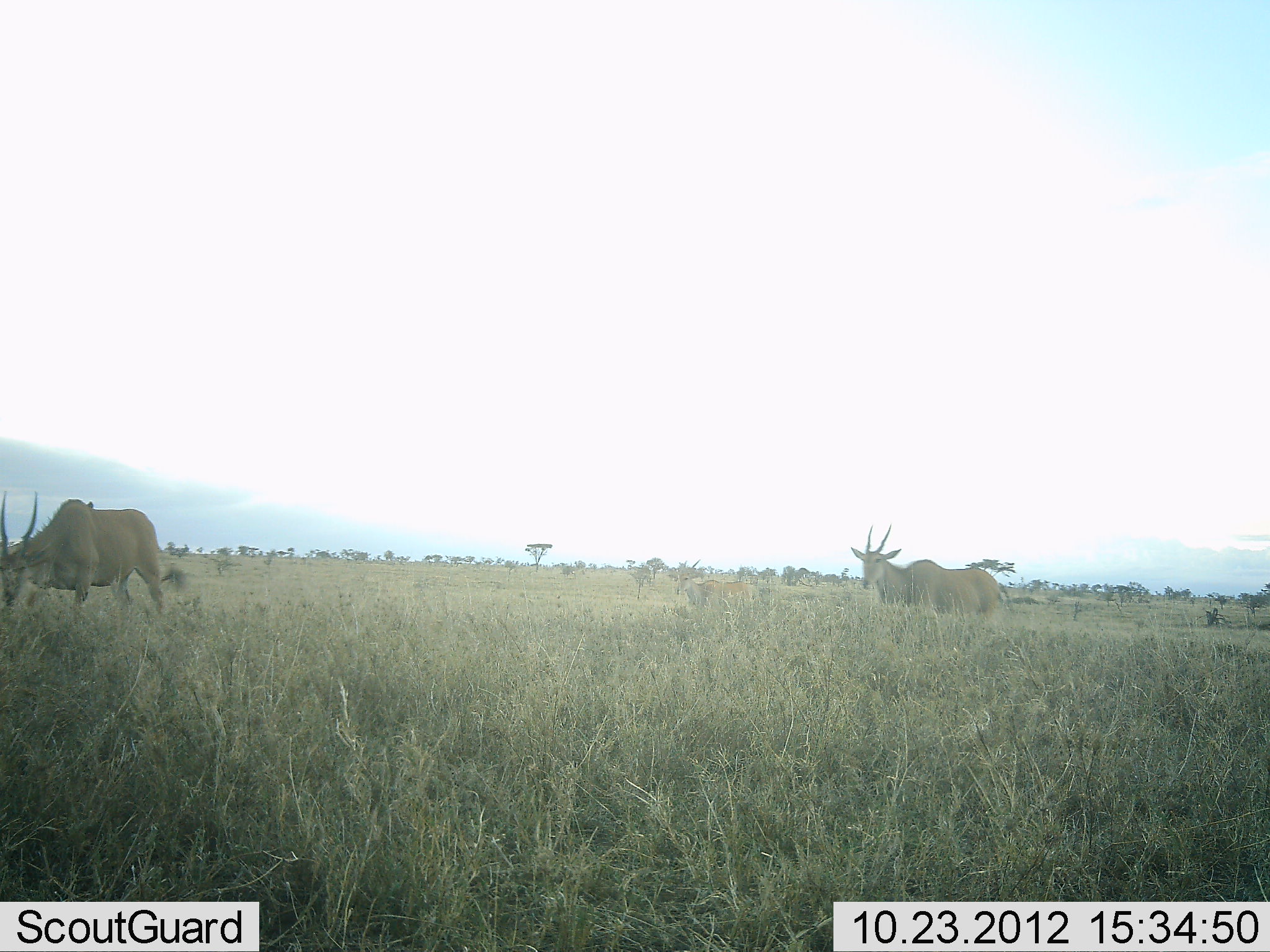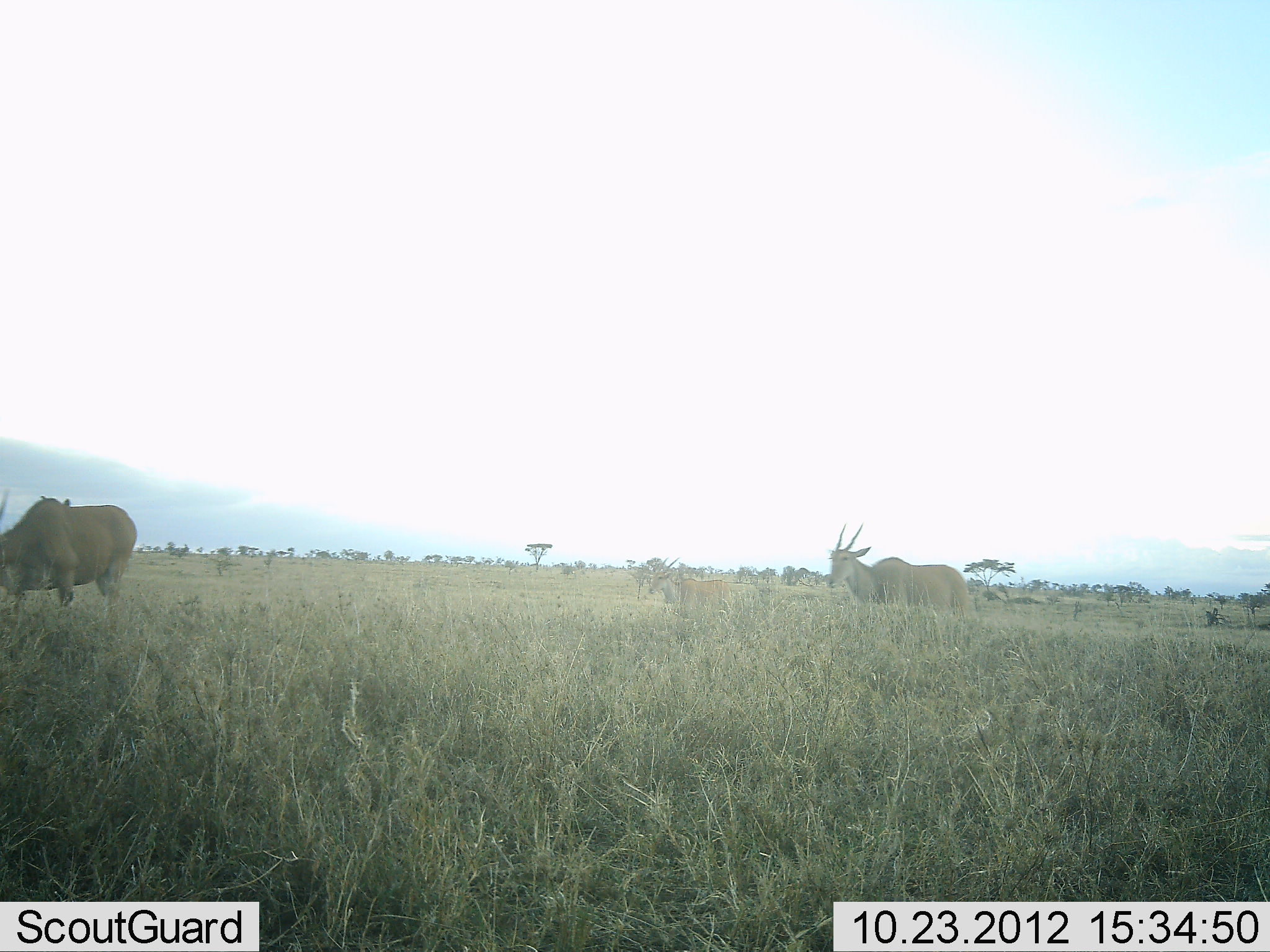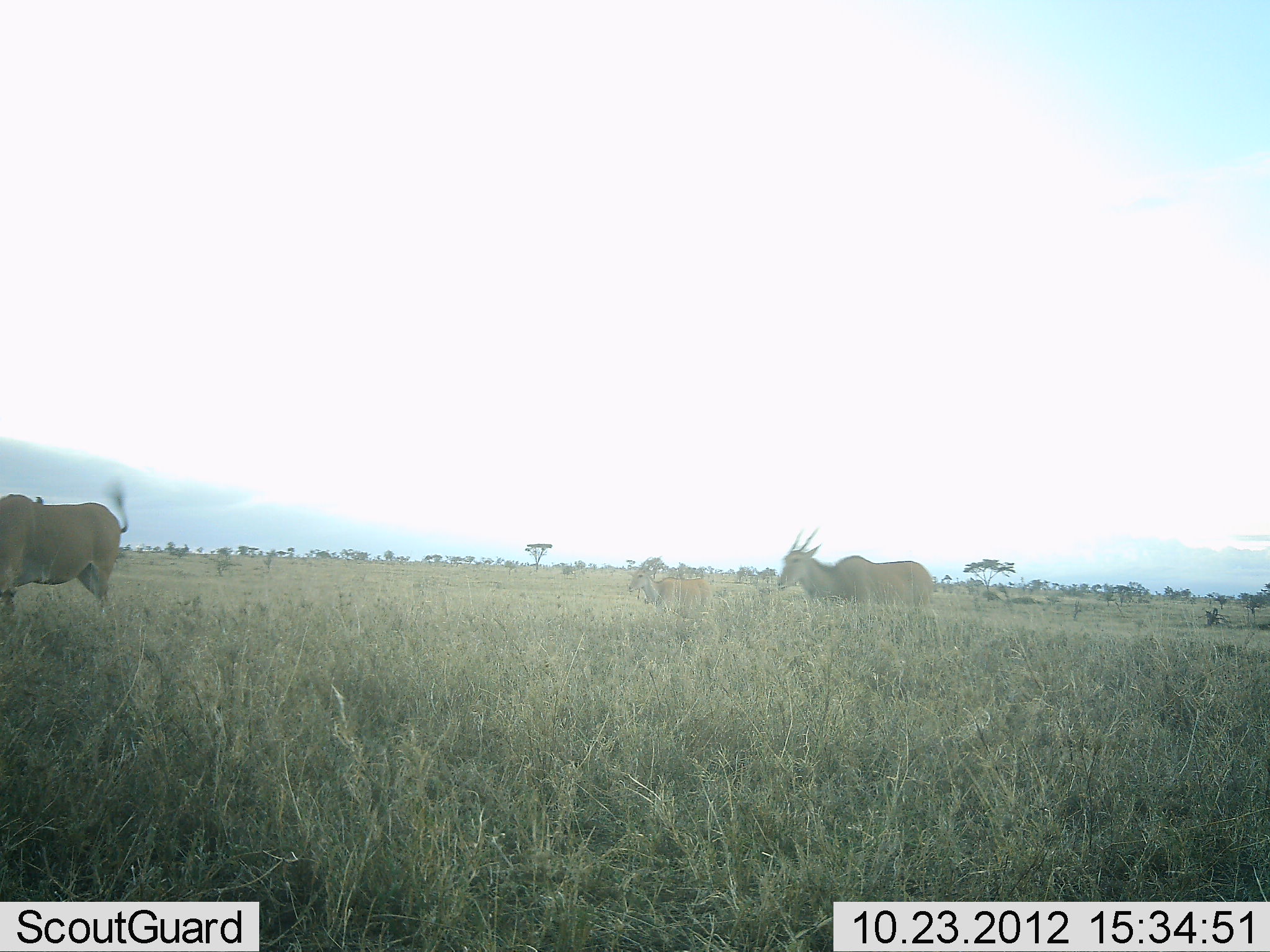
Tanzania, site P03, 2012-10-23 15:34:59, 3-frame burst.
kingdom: Animalia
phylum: Chordata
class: Mammalia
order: Artiodactyla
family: Bovidae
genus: Tragelaphus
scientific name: Tragelaphus oryx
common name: eland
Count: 3.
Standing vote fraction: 9%.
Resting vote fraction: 0%.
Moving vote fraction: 91%.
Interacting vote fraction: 0%.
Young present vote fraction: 0%.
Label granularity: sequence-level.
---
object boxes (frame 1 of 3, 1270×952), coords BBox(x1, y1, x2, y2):
animal: BBox(0, 490, 189, 626); BBox(852, 521, 1011, 624)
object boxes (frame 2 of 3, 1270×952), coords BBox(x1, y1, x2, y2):
animal: BBox(0, 495, 140, 631); BBox(824, 524, 975, 617); BBox(644, 556, 735, 618)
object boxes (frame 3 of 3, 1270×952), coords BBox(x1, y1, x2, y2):
animal: BBox(0, 477, 134, 612); BBox(776, 529, 935, 614); BBox(626, 555, 716, 627); BBox(32, 492, 46, 507)